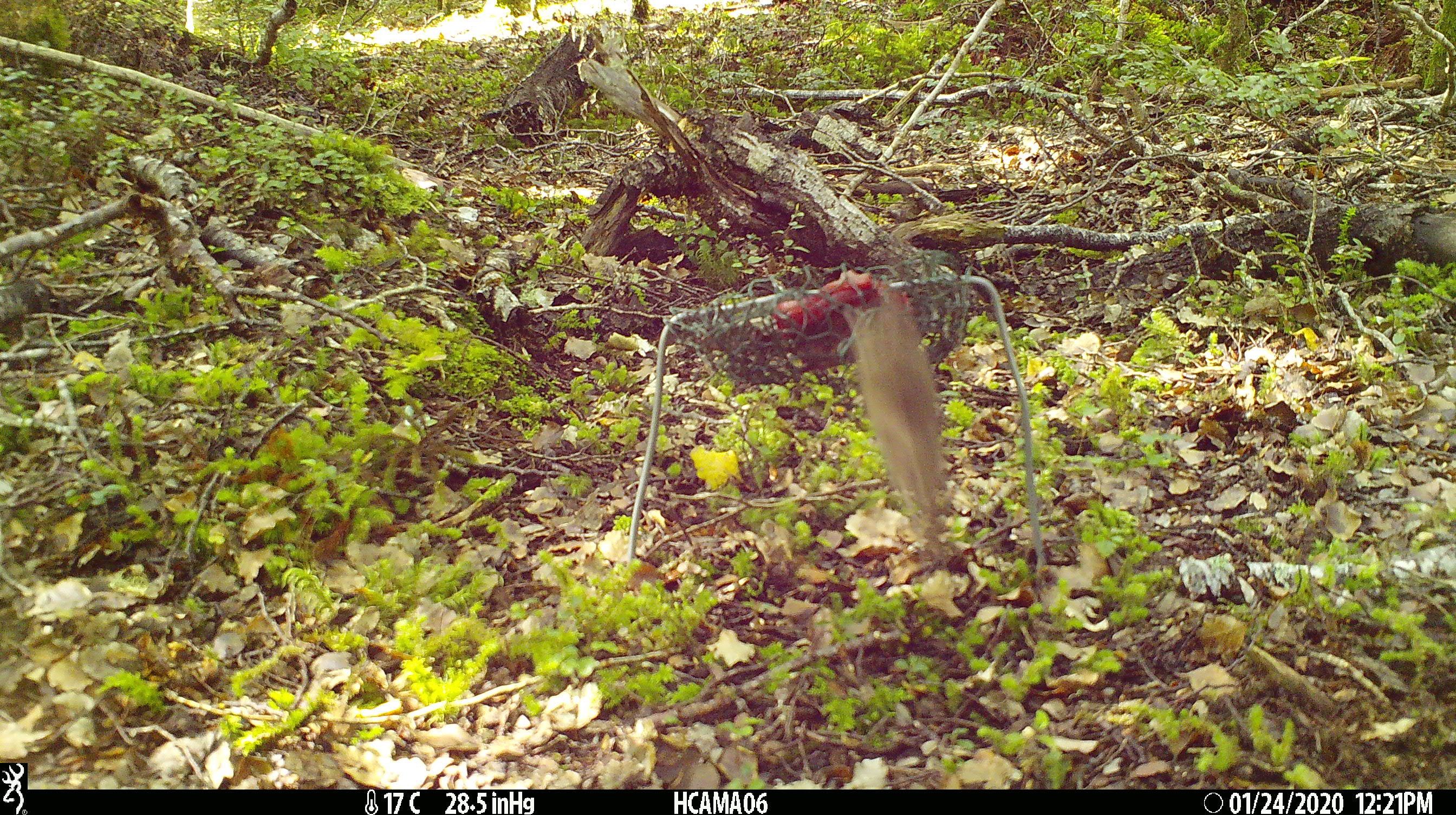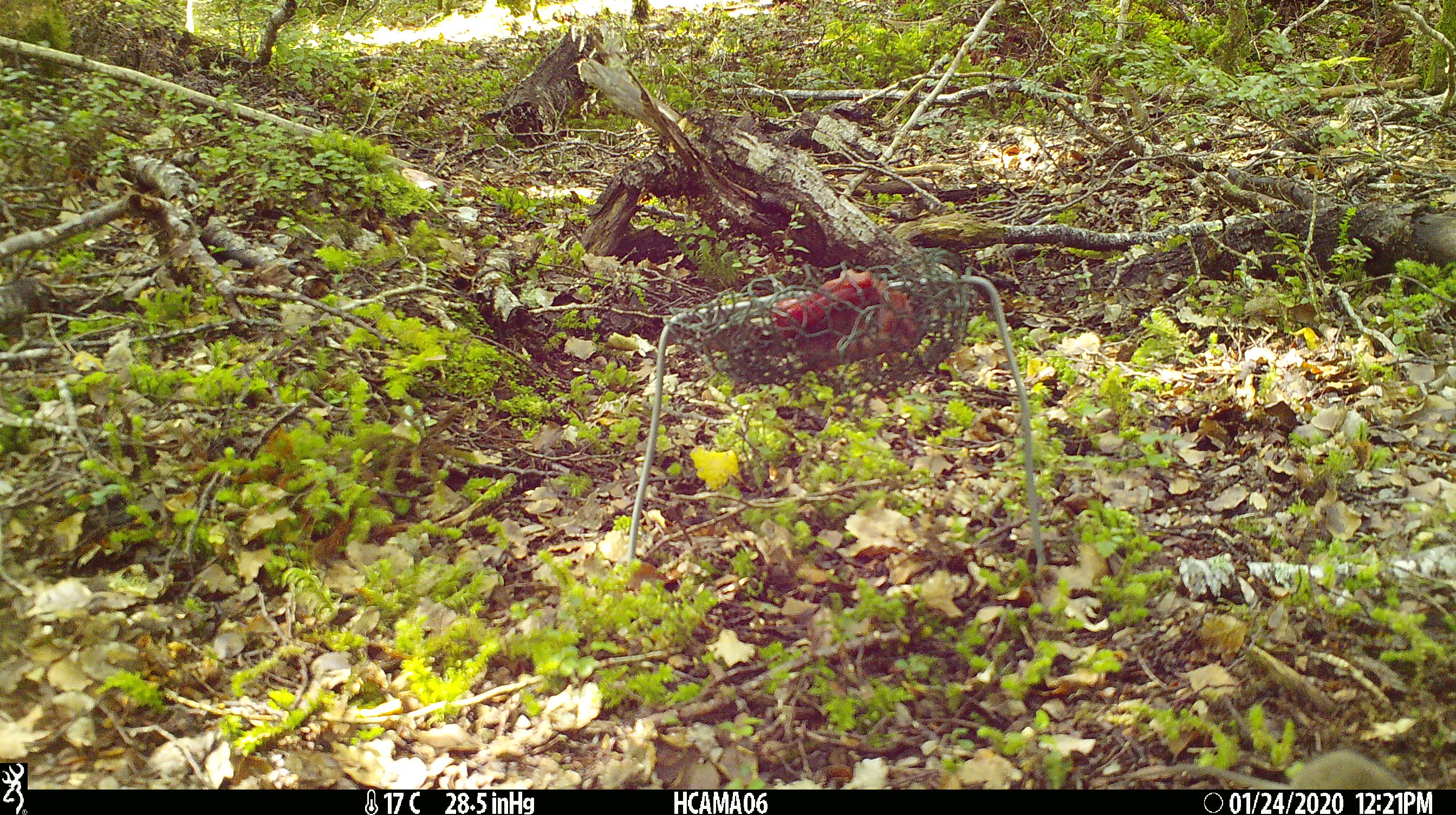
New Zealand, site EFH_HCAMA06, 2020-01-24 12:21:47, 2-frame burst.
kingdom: Animalia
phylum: Chordata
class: Mammalia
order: Rodentia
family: Muridae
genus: Mus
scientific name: Mus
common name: mouse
Mouse (Mus).